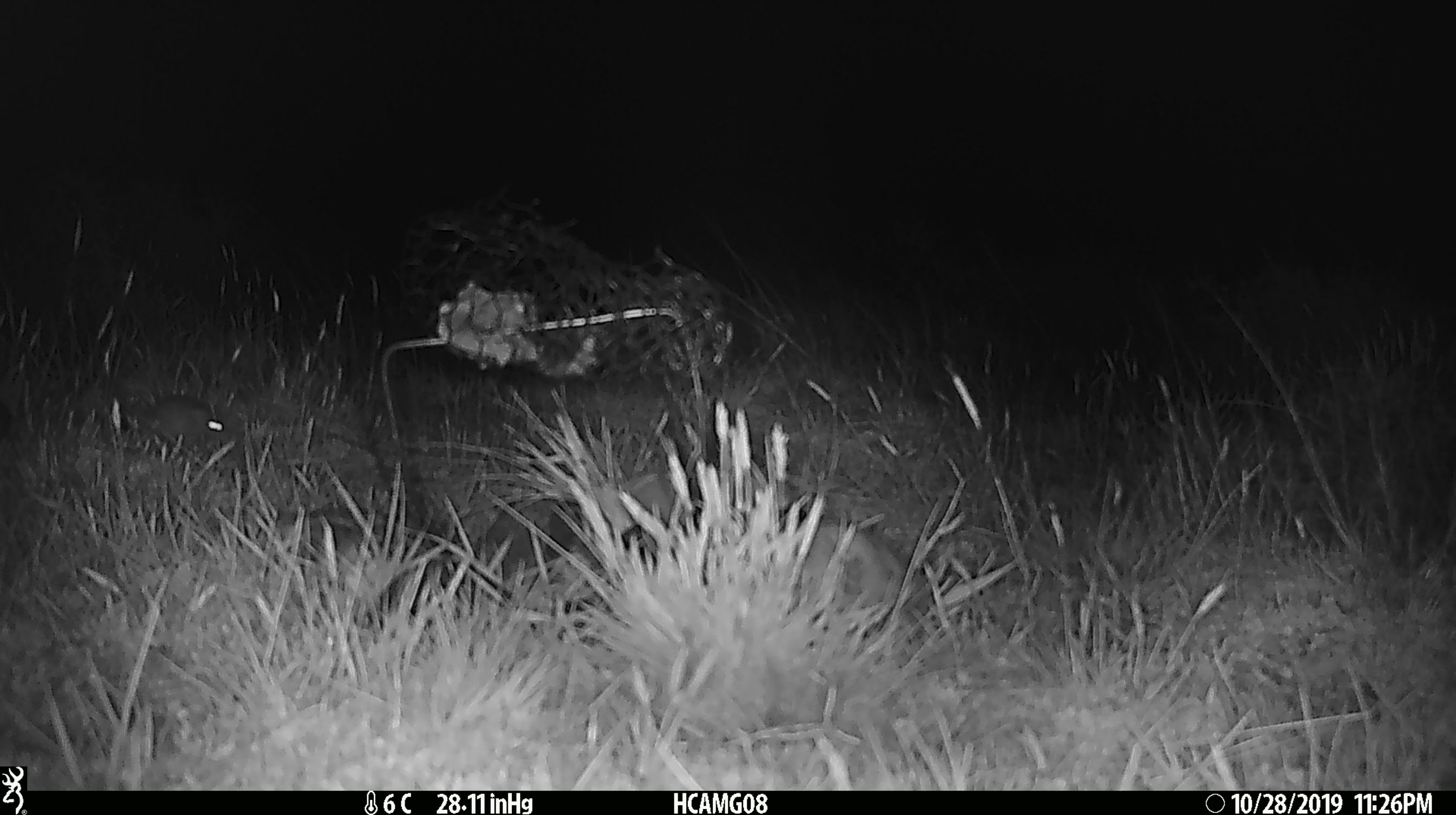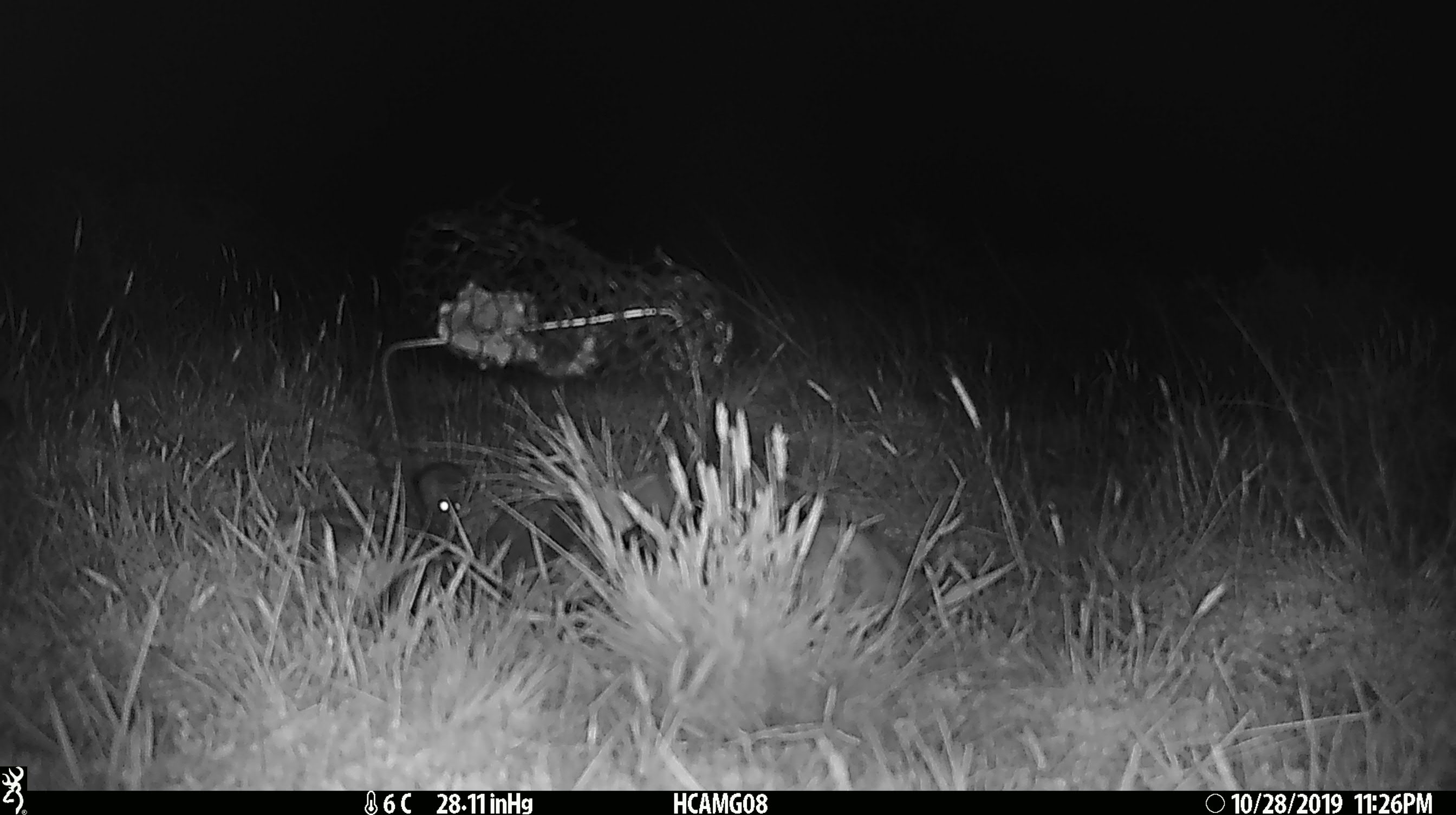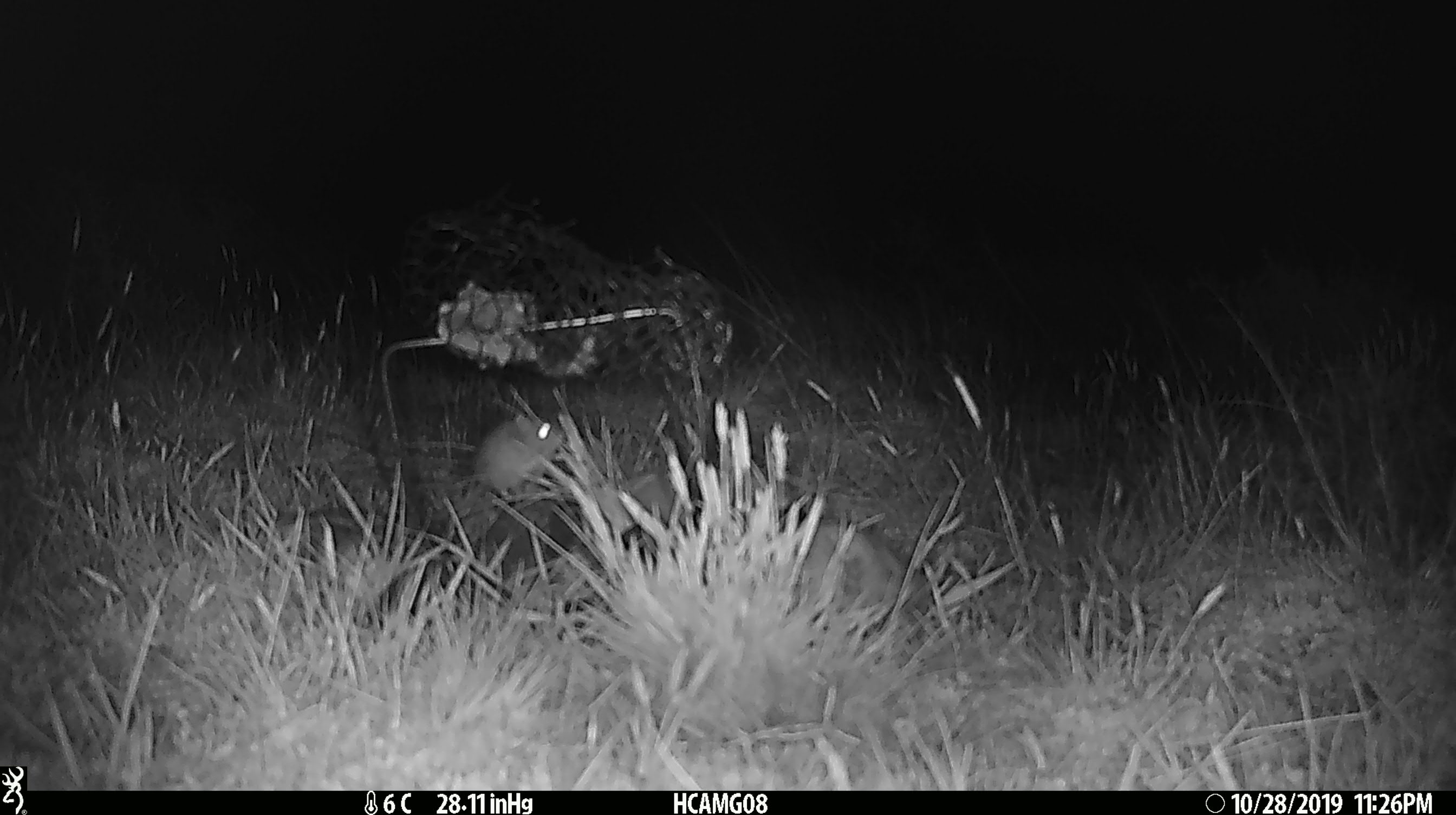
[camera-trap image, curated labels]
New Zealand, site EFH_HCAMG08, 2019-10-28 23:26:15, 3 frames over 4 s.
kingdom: Animalia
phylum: Chordata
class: Mammalia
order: Rodentia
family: Muridae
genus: Mus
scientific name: Mus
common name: mouse